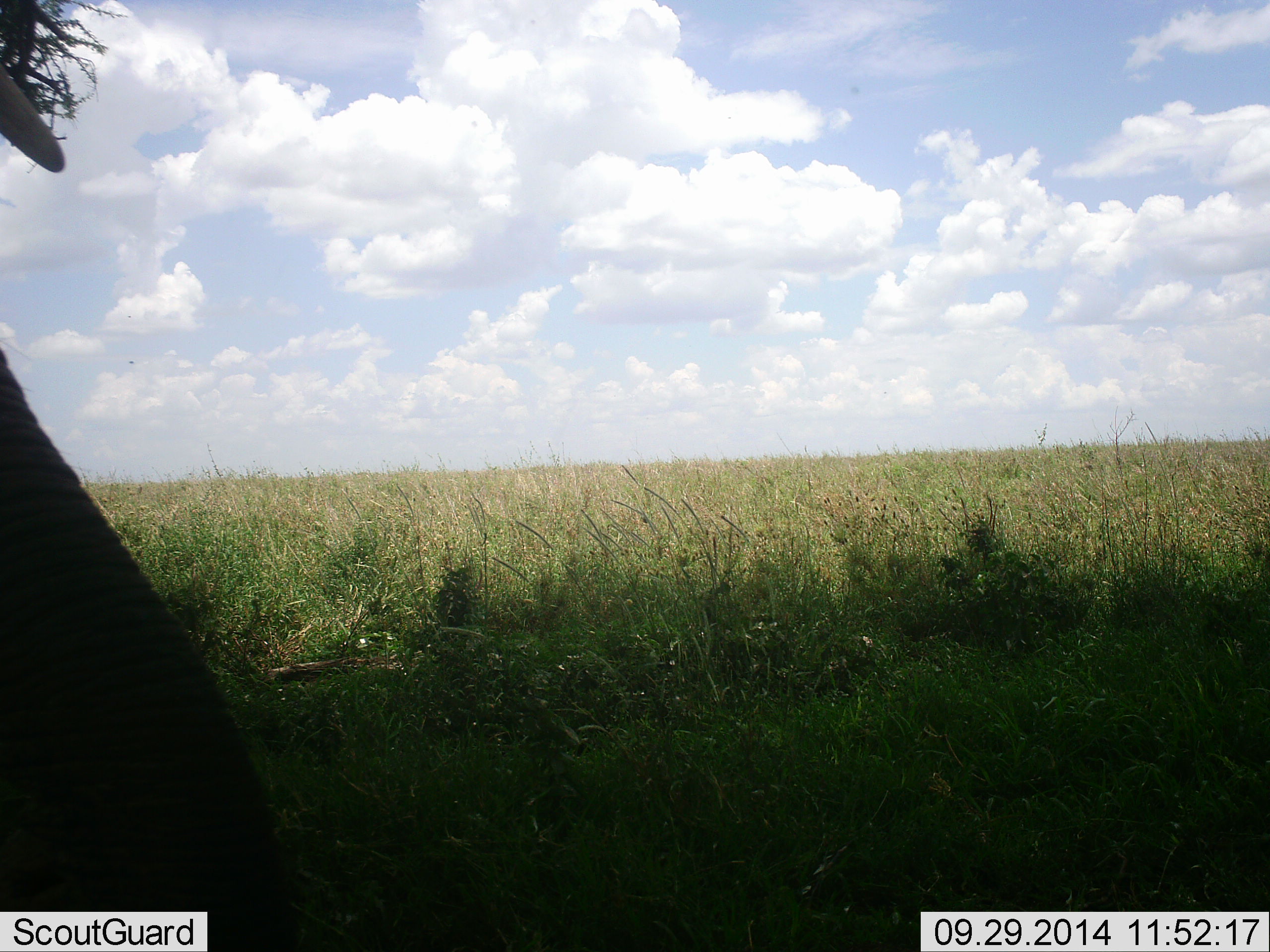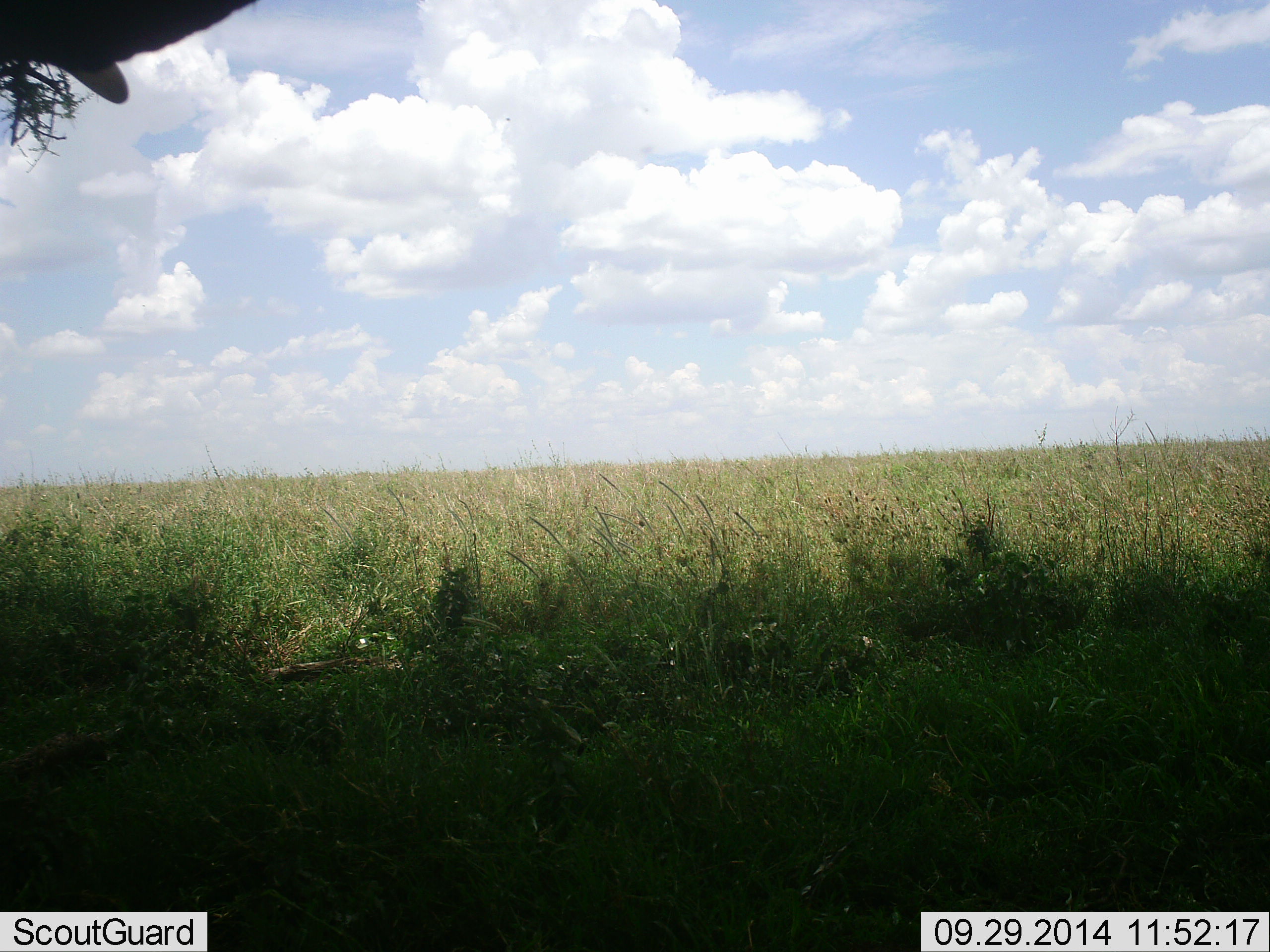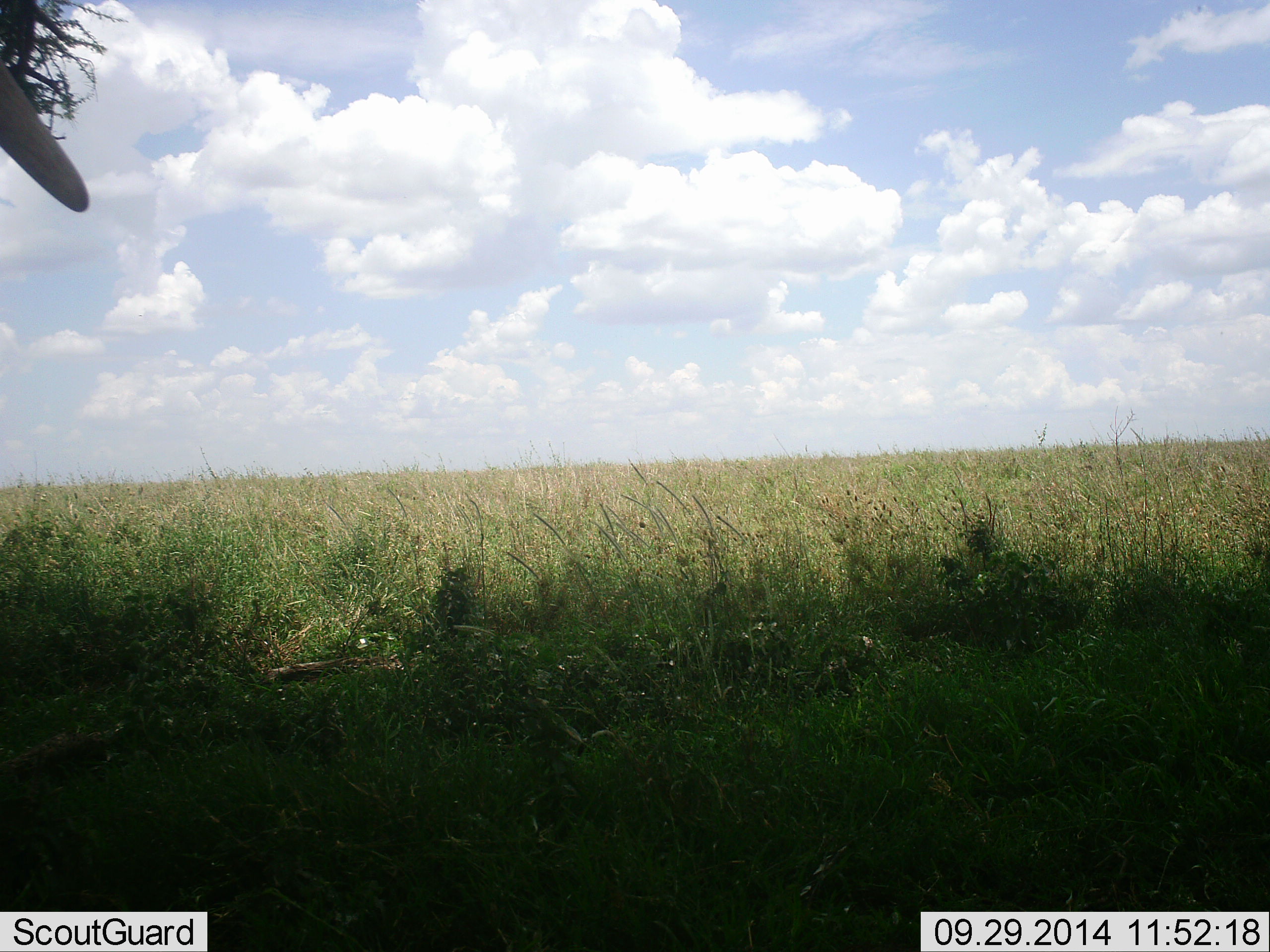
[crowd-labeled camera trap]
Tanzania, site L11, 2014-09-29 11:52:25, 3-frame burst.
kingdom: Animalia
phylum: Chordata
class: Mammalia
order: Proboscidea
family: Elephantidae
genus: Loxodonta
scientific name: Loxodonta africana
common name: african bush elephant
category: elephant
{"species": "elephant (african bush elephant) (Loxodonta africana)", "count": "1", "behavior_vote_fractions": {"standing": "80%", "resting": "0%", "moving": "10%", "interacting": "0%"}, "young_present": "0%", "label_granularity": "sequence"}